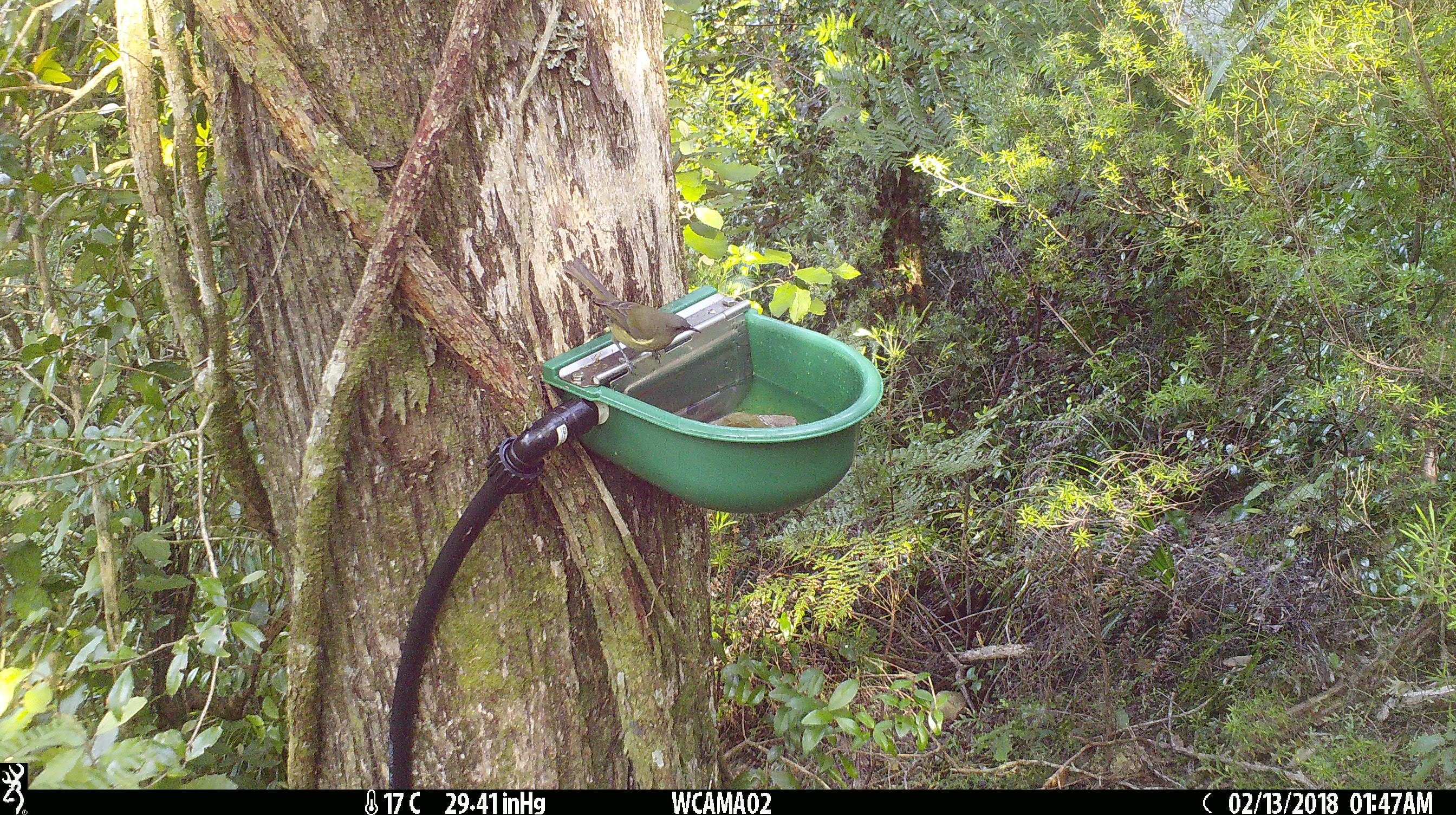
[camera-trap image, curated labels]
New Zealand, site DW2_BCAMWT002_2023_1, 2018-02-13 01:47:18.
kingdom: Animalia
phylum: Chordata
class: Aves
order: Passeriformes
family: Meliphagidae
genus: Anthornis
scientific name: Anthornis melanura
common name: new zealand bellbird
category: bellbird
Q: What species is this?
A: Bellbird (new zealand bellbird) (Anthornis melanura).